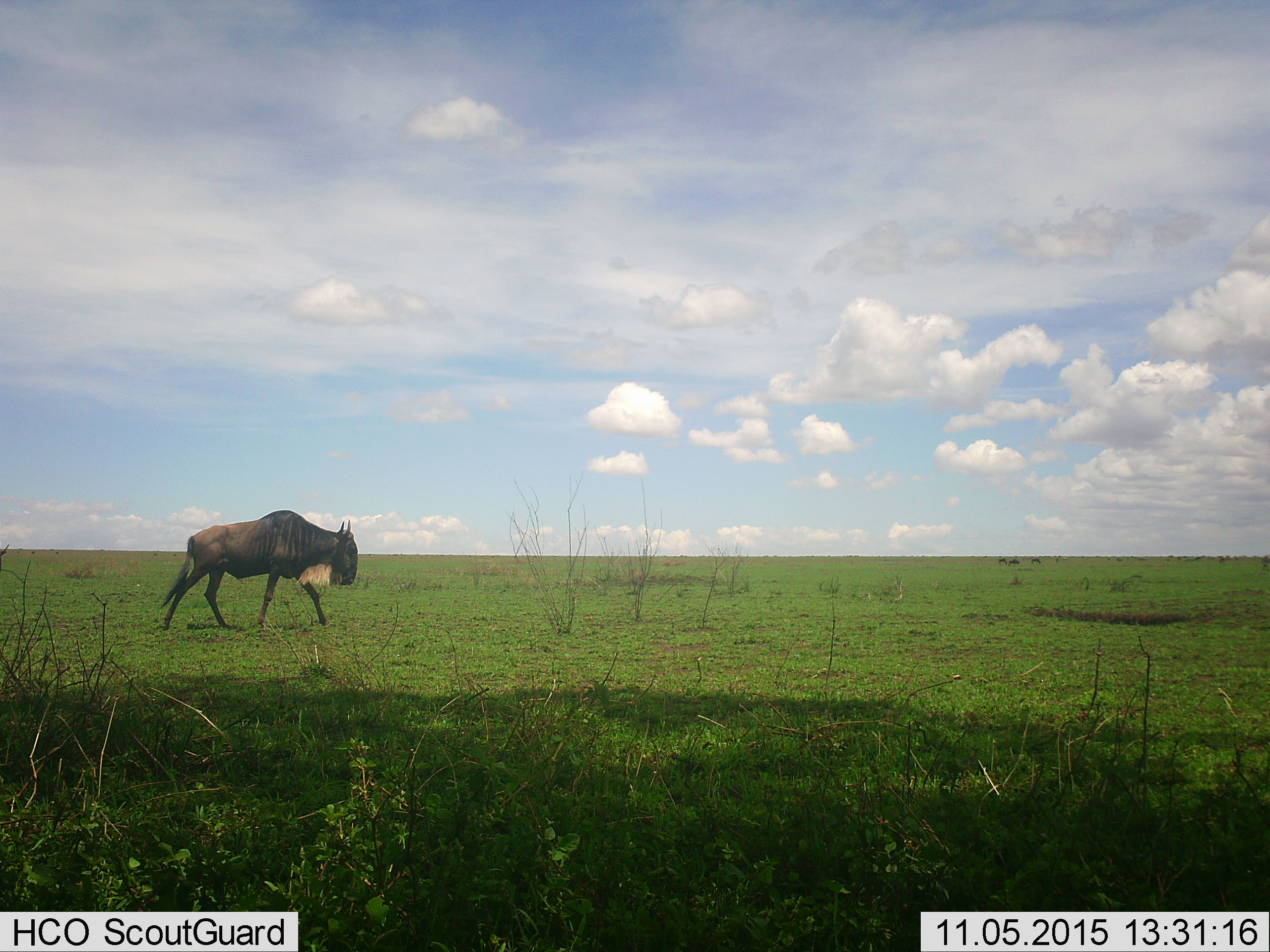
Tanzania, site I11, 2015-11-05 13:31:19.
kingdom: Animalia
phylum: Chordata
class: Mammalia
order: Artiodactyla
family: Bovidae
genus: Connochaetes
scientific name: Connochaetes taurinus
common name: blue wildebeest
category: wildebeest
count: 4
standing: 20%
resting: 0%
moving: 100%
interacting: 0%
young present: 0%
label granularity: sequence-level